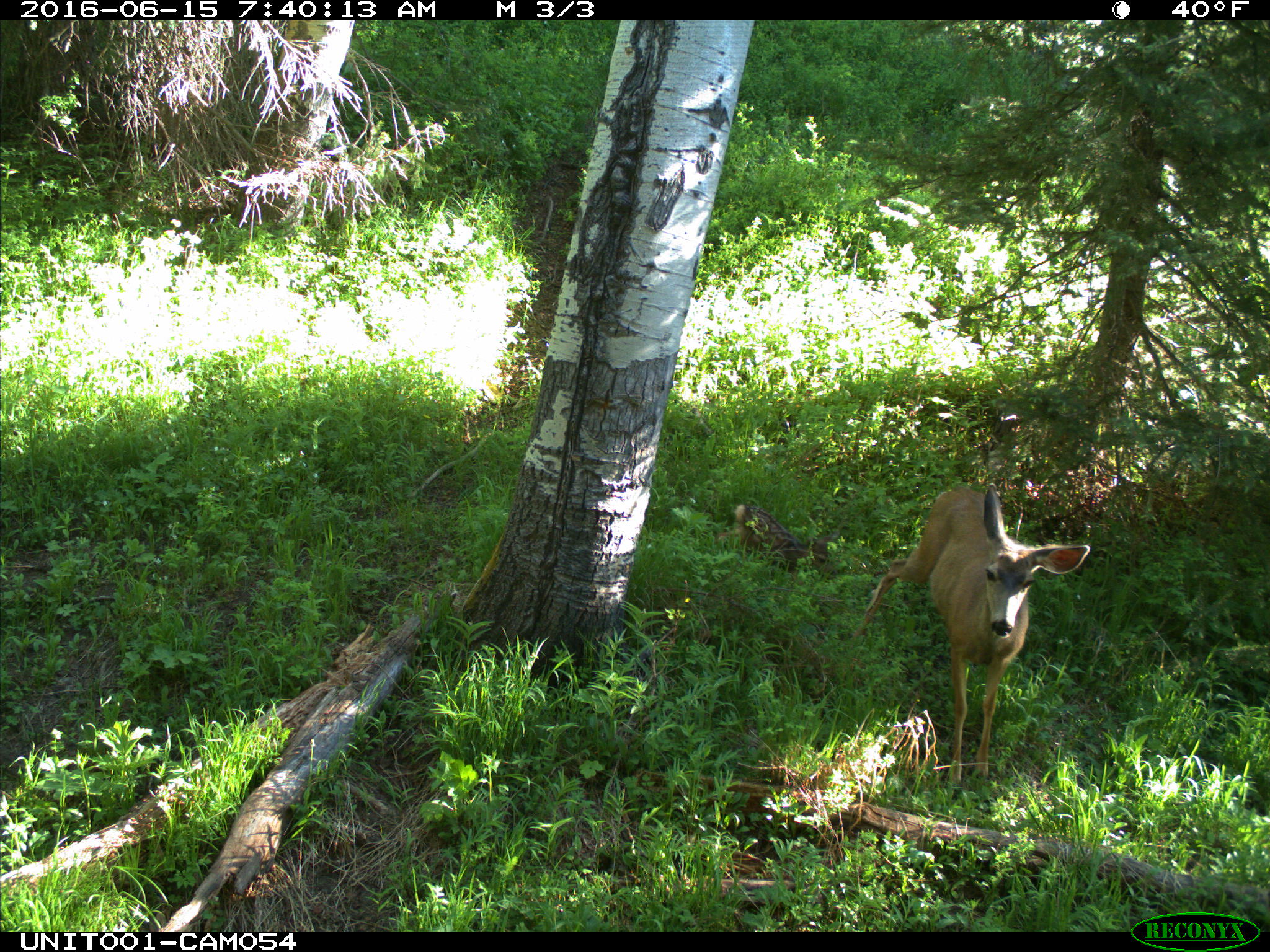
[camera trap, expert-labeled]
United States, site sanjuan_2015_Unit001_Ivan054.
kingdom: Animalia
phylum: Chordata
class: Mammalia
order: Artiodactyla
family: Cervidae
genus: Odocoileus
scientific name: Odocoileus hemionus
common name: mule deer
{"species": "Odocoileus hemionus (mule deer)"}